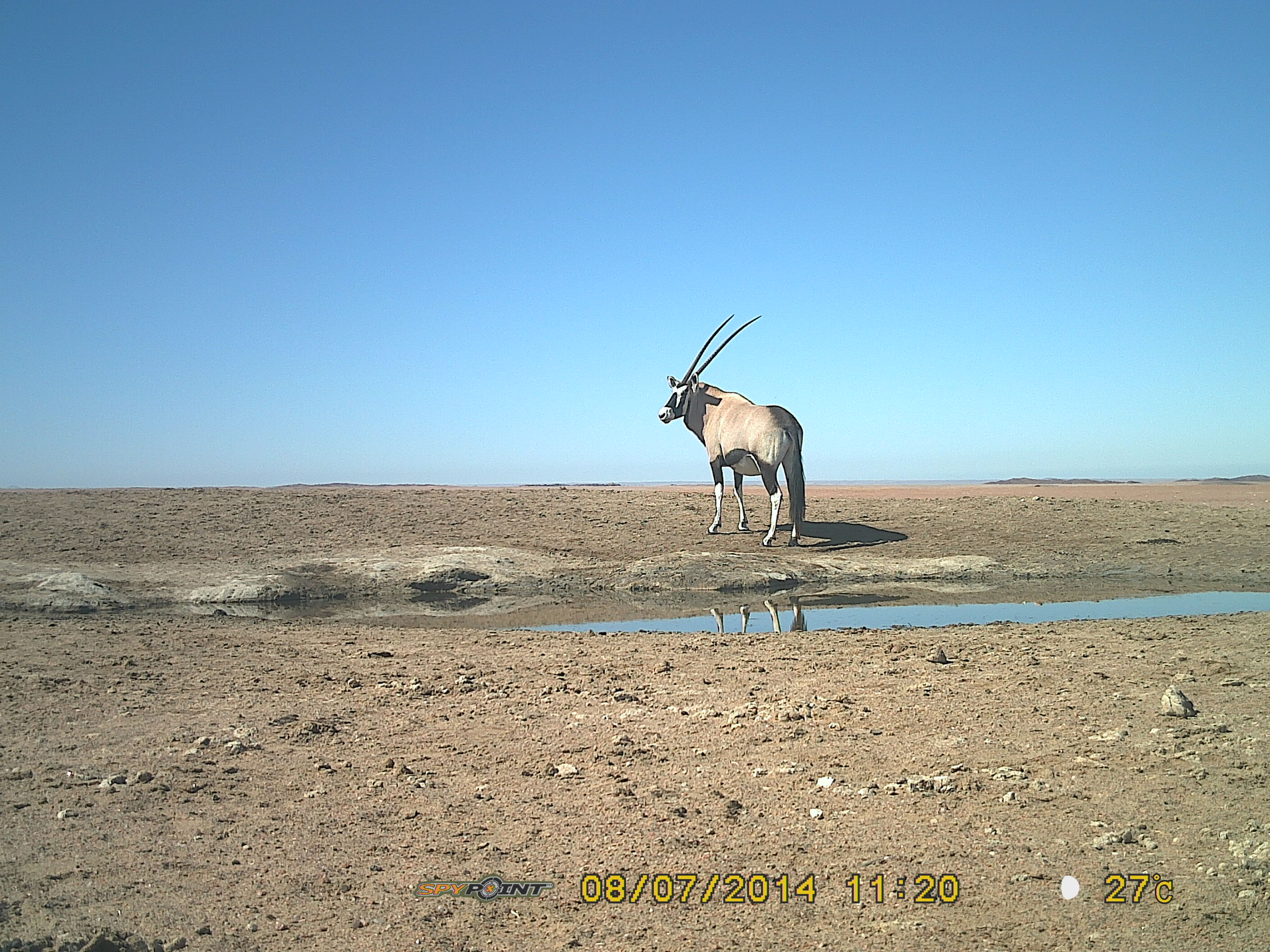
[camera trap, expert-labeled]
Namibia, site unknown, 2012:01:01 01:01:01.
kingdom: Animalia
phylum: Chordata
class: Mammalia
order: Artiodactyla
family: Bovidae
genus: Oryx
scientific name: Oryx gazella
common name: gemsbok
Oryx gazella (gemsbok).